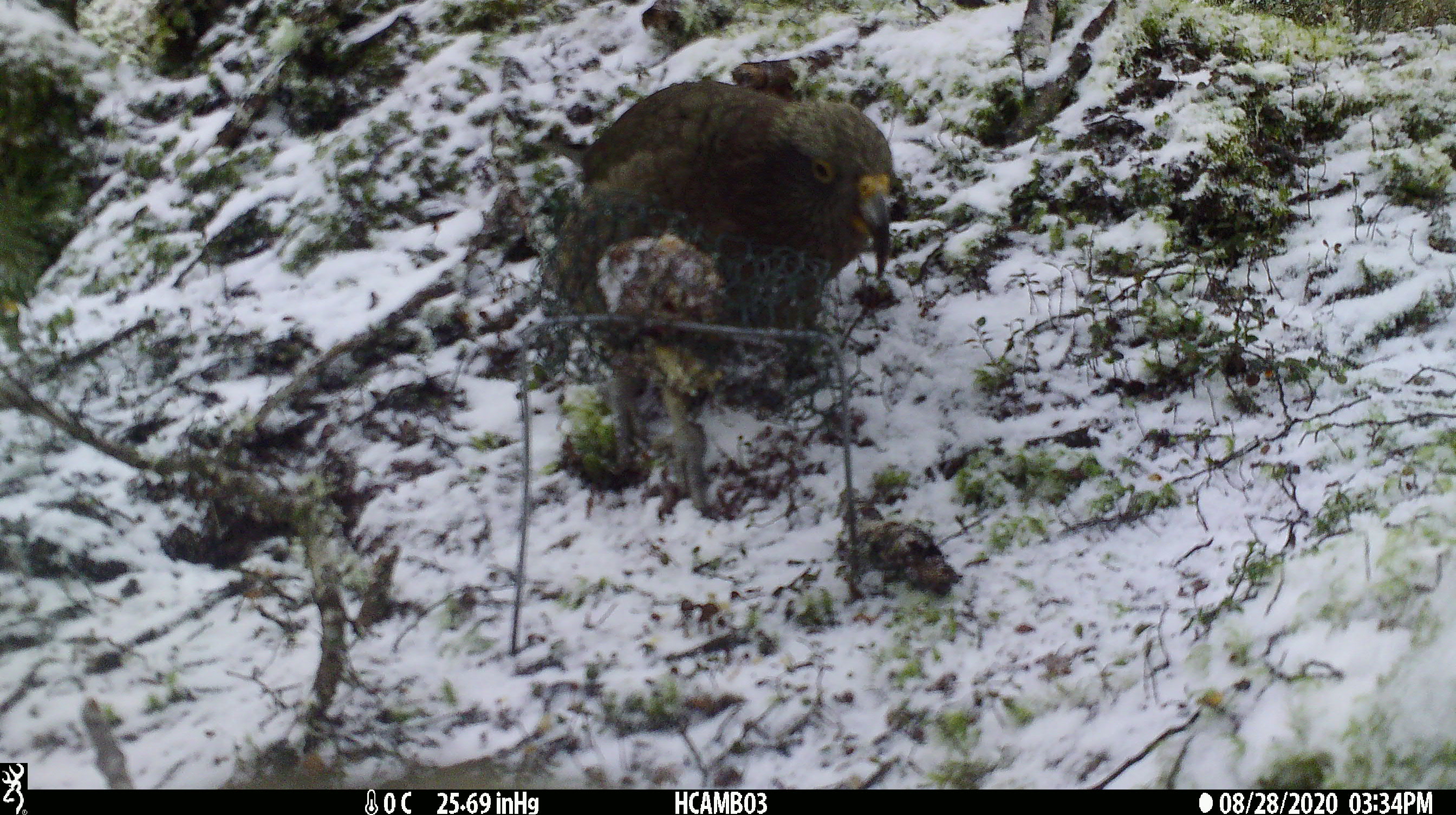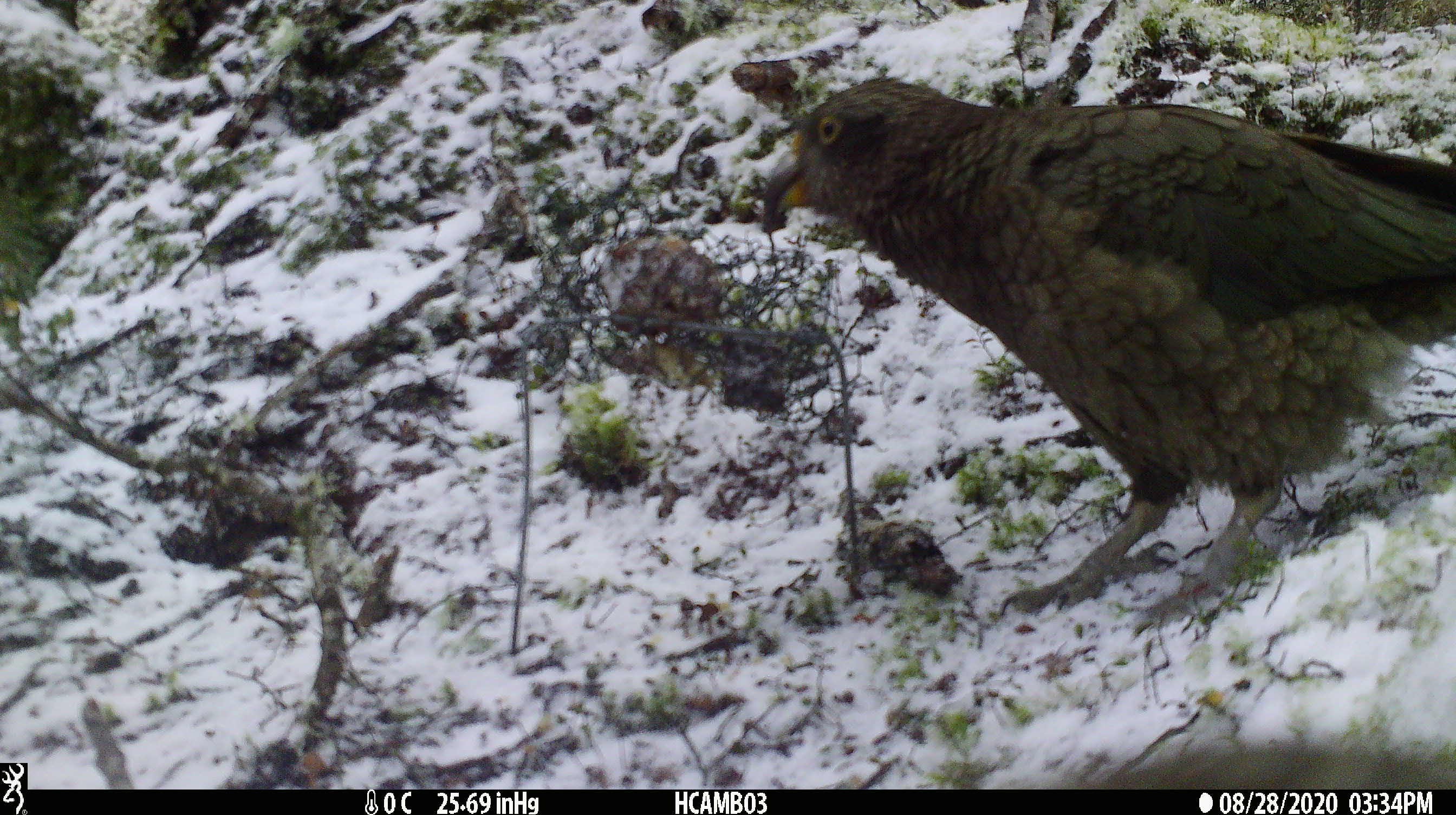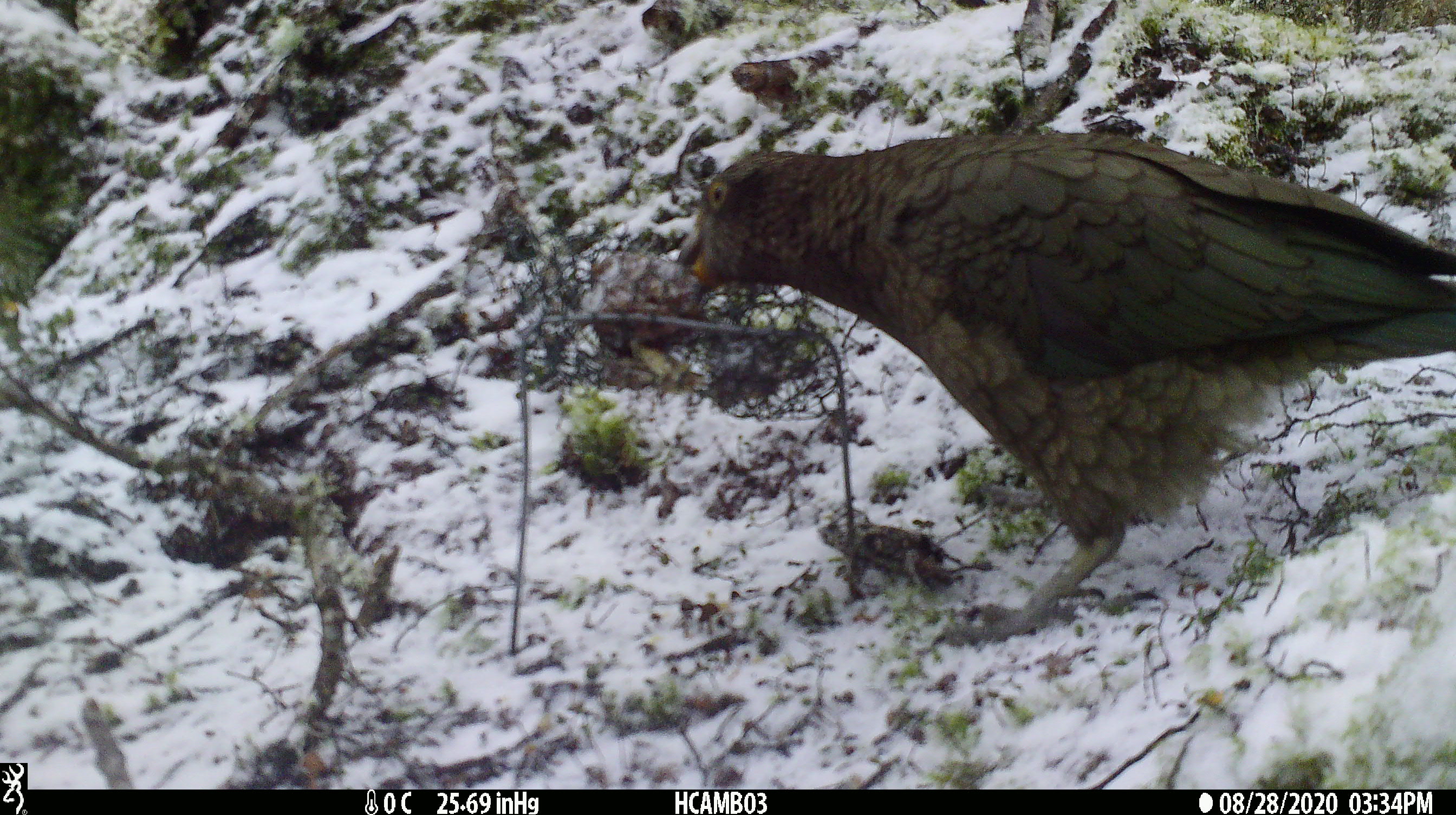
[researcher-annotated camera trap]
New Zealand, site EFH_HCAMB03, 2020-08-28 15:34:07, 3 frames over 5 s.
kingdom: Animalia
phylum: Chordata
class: Aves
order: Psittaciformes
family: Strigopidae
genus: Nestor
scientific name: Nestor notabilis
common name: kea